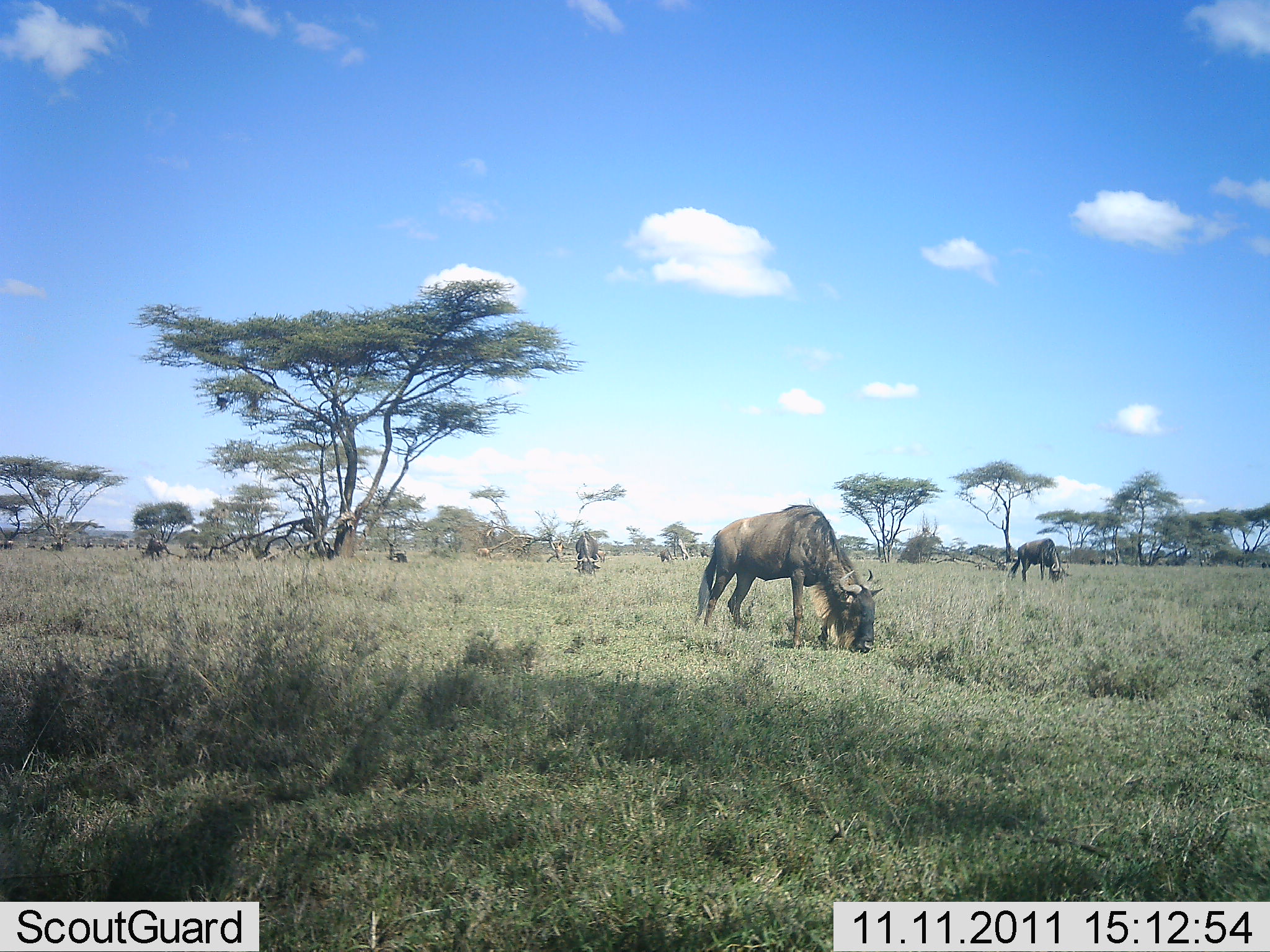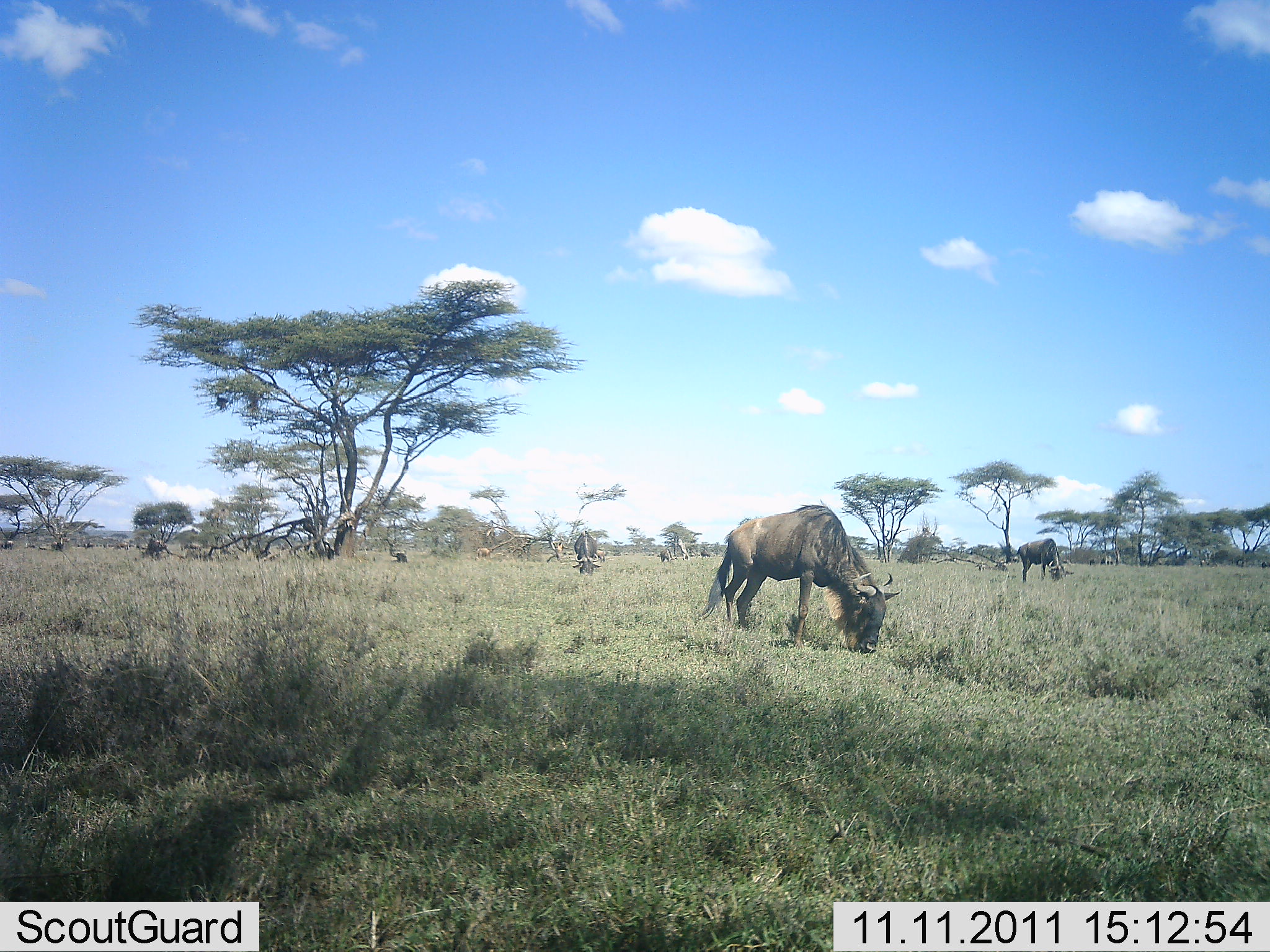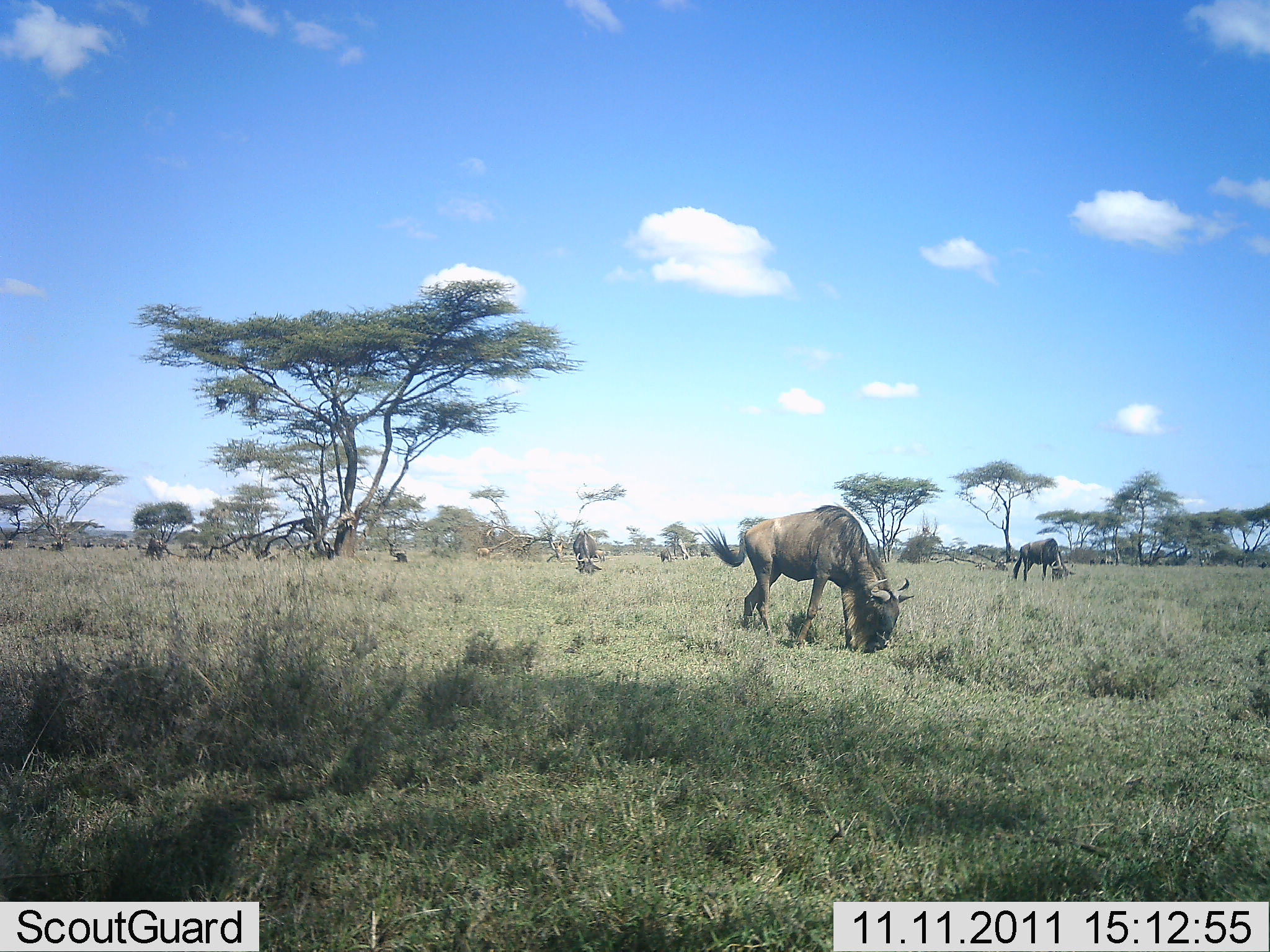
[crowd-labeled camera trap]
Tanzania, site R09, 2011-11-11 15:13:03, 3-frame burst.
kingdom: Animalia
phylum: Chordata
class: Mammalia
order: Artiodactyla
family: Bovidae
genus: Connochaetes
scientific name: Connochaetes taurinus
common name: blue wildebeest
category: wildebeest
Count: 6.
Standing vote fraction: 46%.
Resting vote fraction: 0%.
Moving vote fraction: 23%.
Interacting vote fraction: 0%.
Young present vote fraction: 0%.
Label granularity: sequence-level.